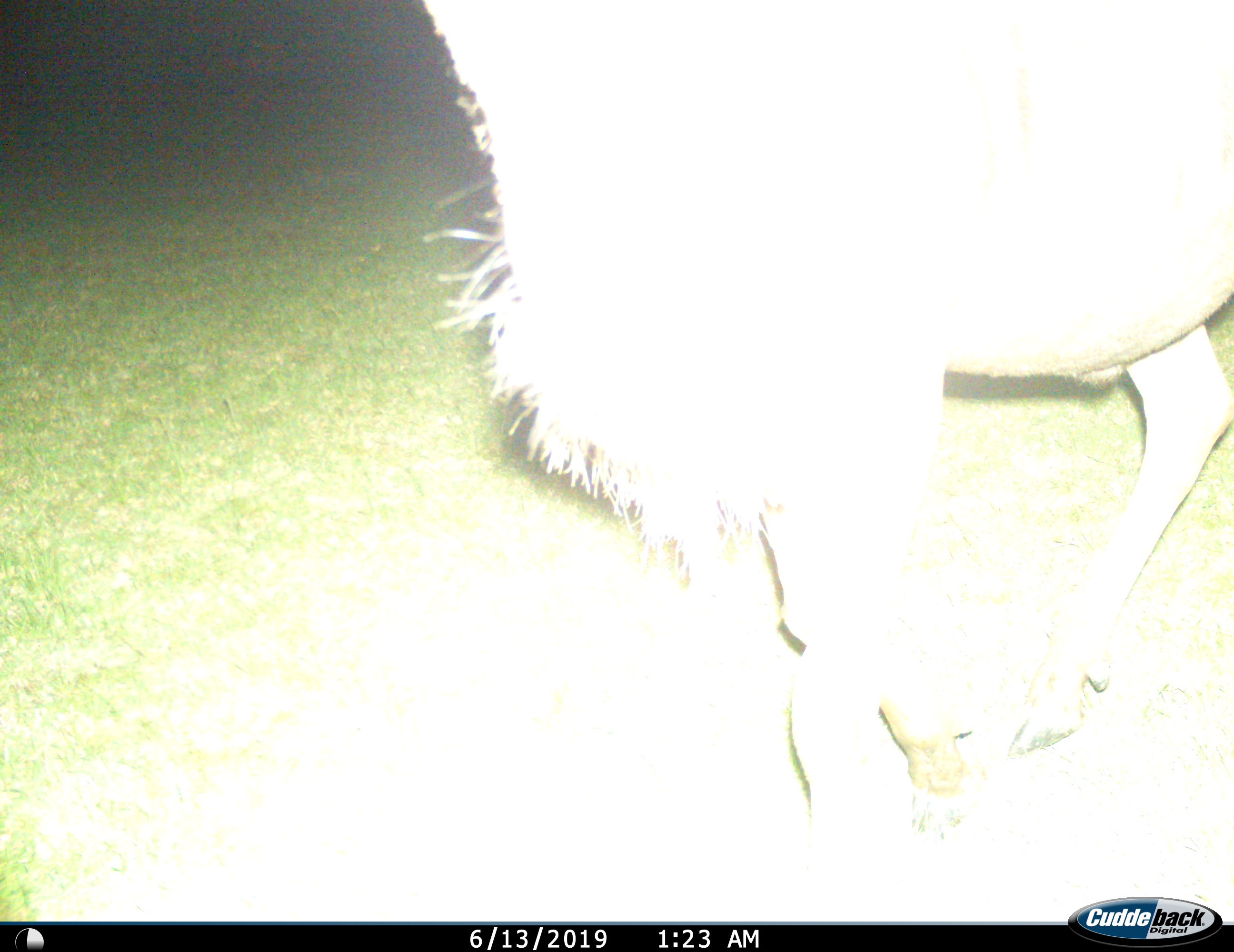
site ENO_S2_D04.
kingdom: Animalia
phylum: Chordata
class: Mammalia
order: Artiodactyla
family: Bovidae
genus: Connochaetes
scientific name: Connochaetes taurinus taurinus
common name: blue wildebeest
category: wildebeestblue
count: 1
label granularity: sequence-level